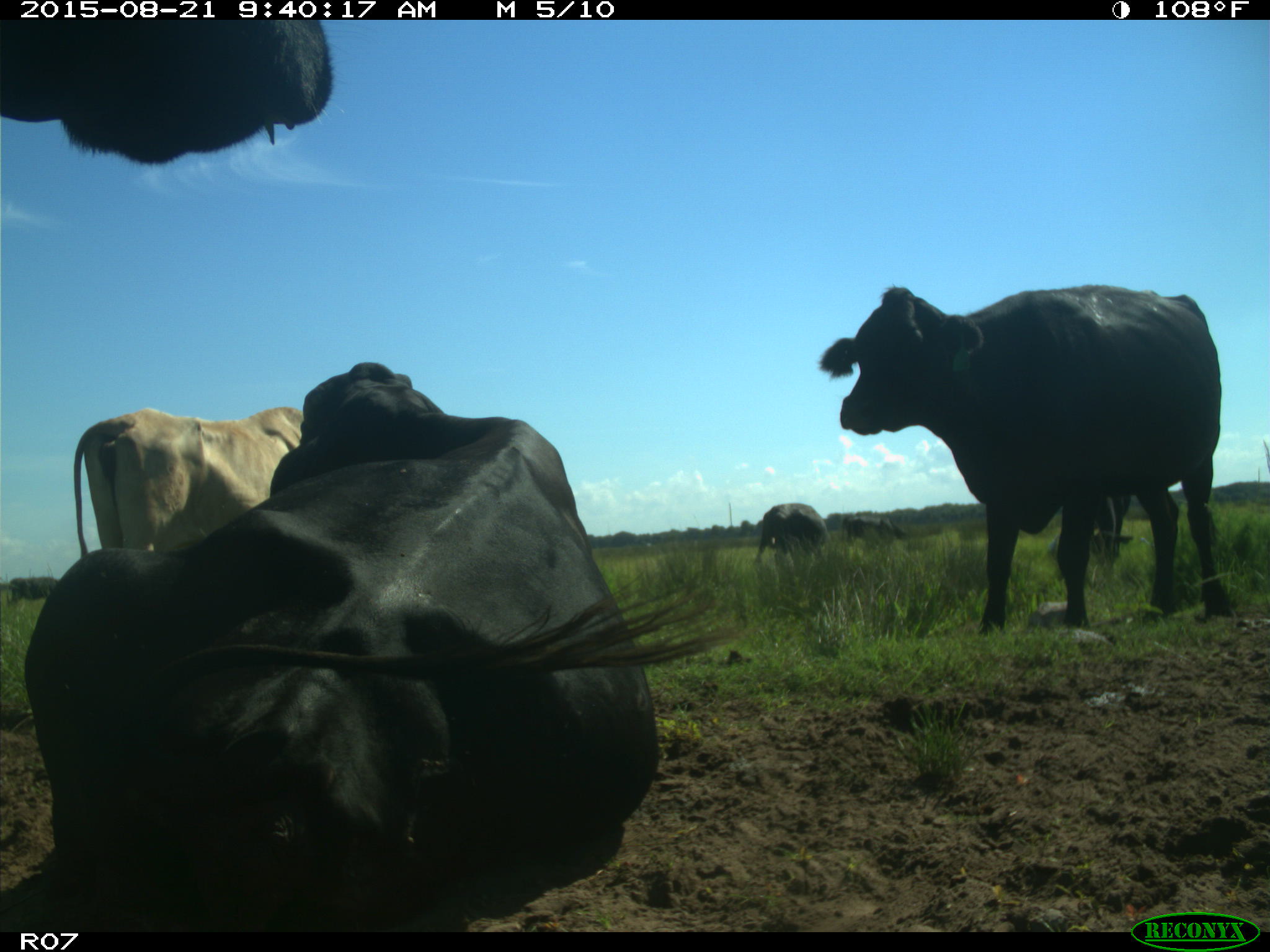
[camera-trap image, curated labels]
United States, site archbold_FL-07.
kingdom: Animalia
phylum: Chordata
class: Mammalia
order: Artiodactyla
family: Bovidae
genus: Bos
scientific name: Bos taurus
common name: domestic cow